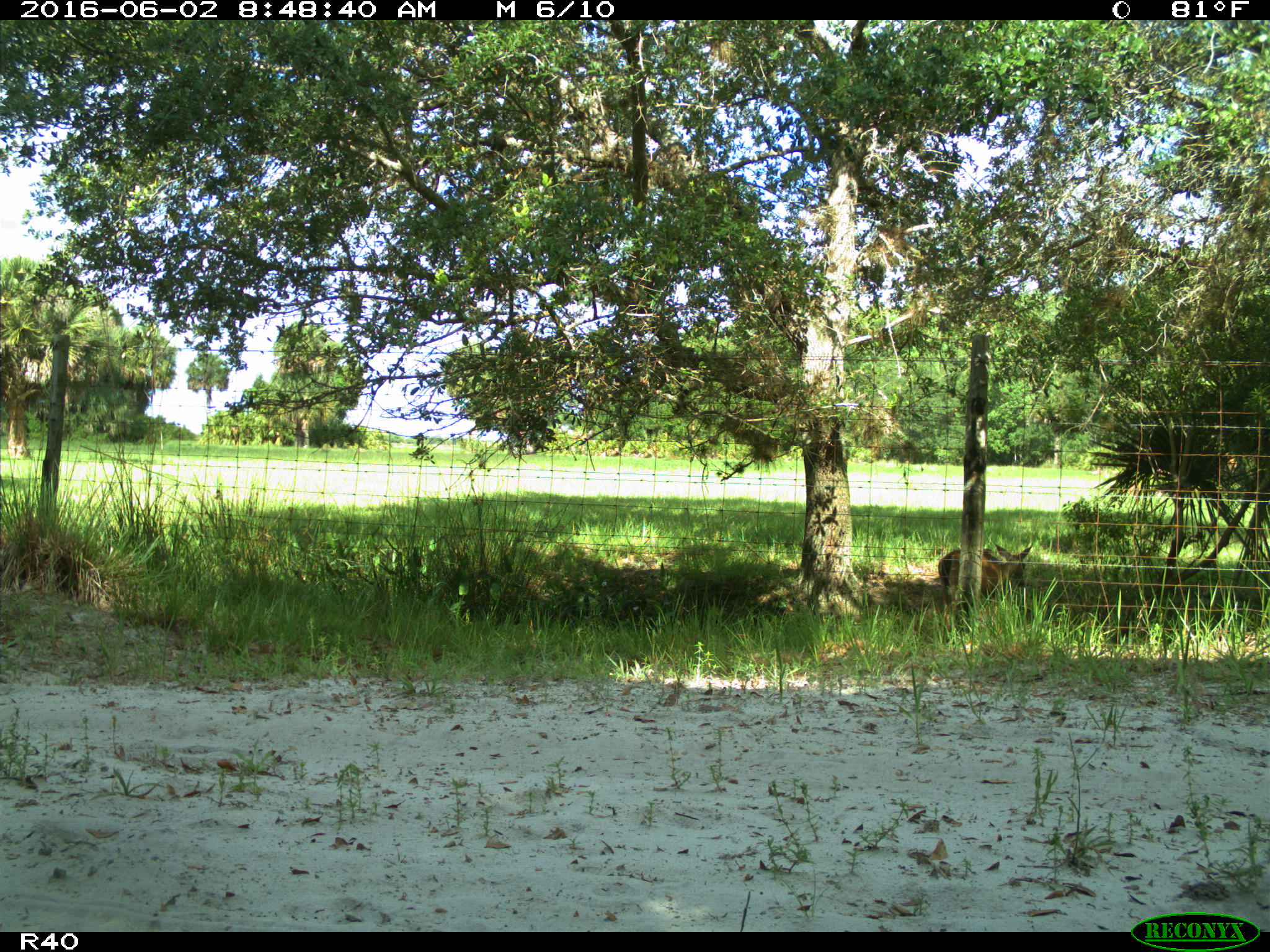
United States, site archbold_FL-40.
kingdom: Animalia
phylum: Chordata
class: Mammalia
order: Artiodactyla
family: Cervidae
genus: Odocoileus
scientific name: Odocoileus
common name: deer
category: unidentified deer